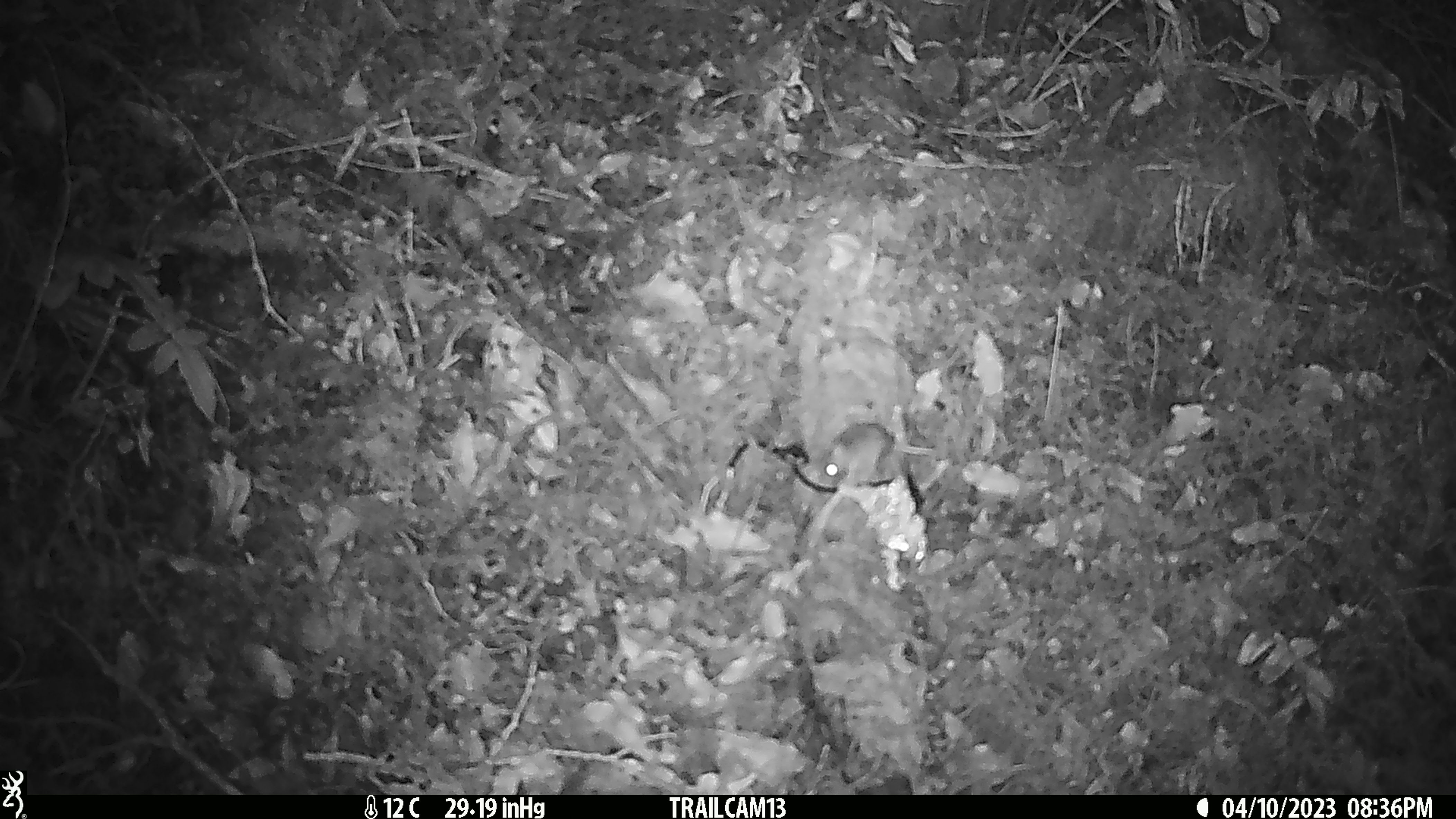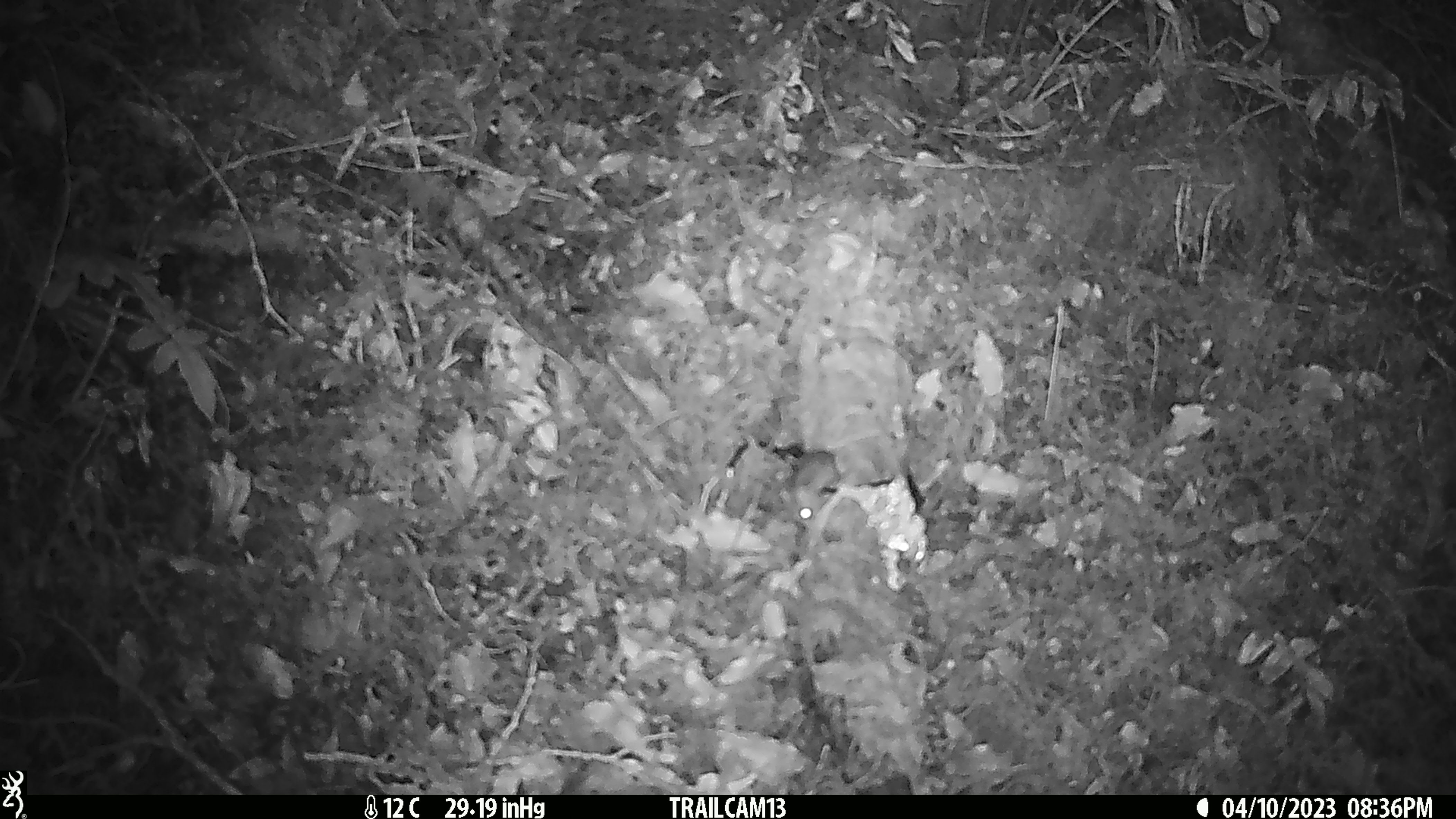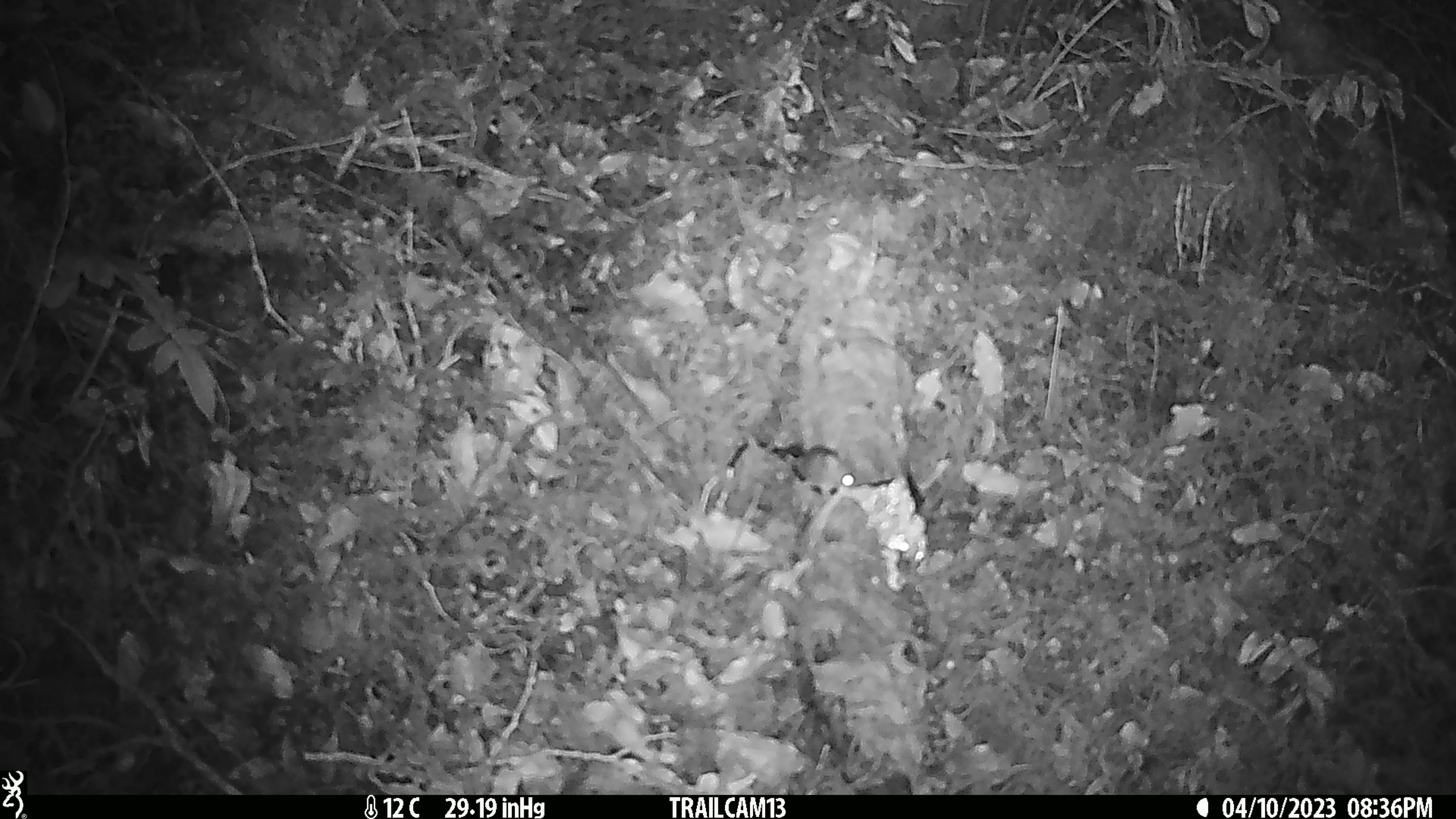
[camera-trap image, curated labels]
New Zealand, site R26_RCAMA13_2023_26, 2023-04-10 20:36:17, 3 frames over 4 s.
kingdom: Animalia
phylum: Chordata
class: Mammalia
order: Rodentia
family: Muridae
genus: Mus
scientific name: Mus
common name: mouse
Mouse (Mus).